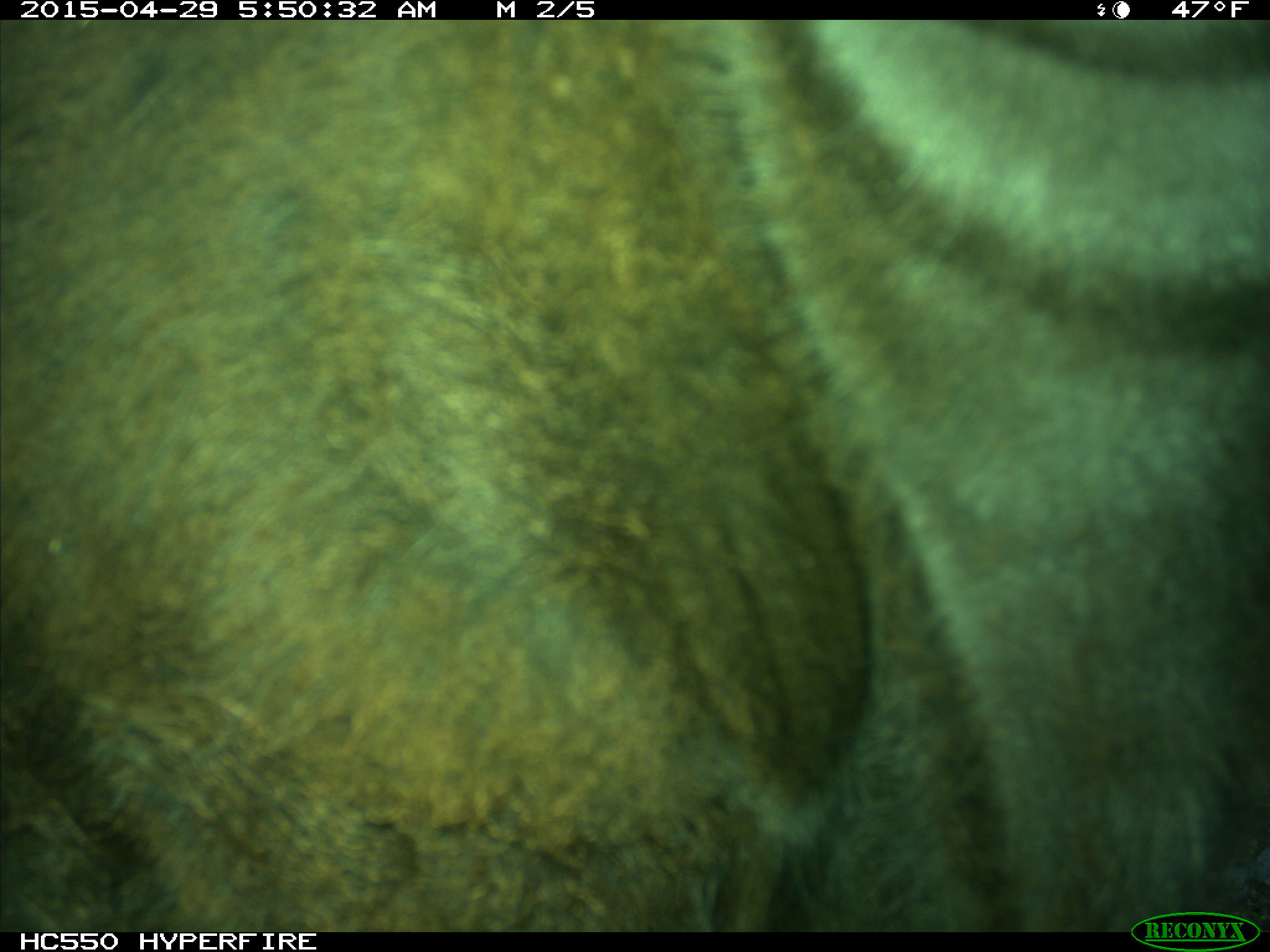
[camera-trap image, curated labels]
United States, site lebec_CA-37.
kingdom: Animalia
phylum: Chordata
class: Mammalia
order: Artiodactyla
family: Bovidae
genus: Bos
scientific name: Bos taurus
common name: domestic cow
Bos taurus (domestic cow).